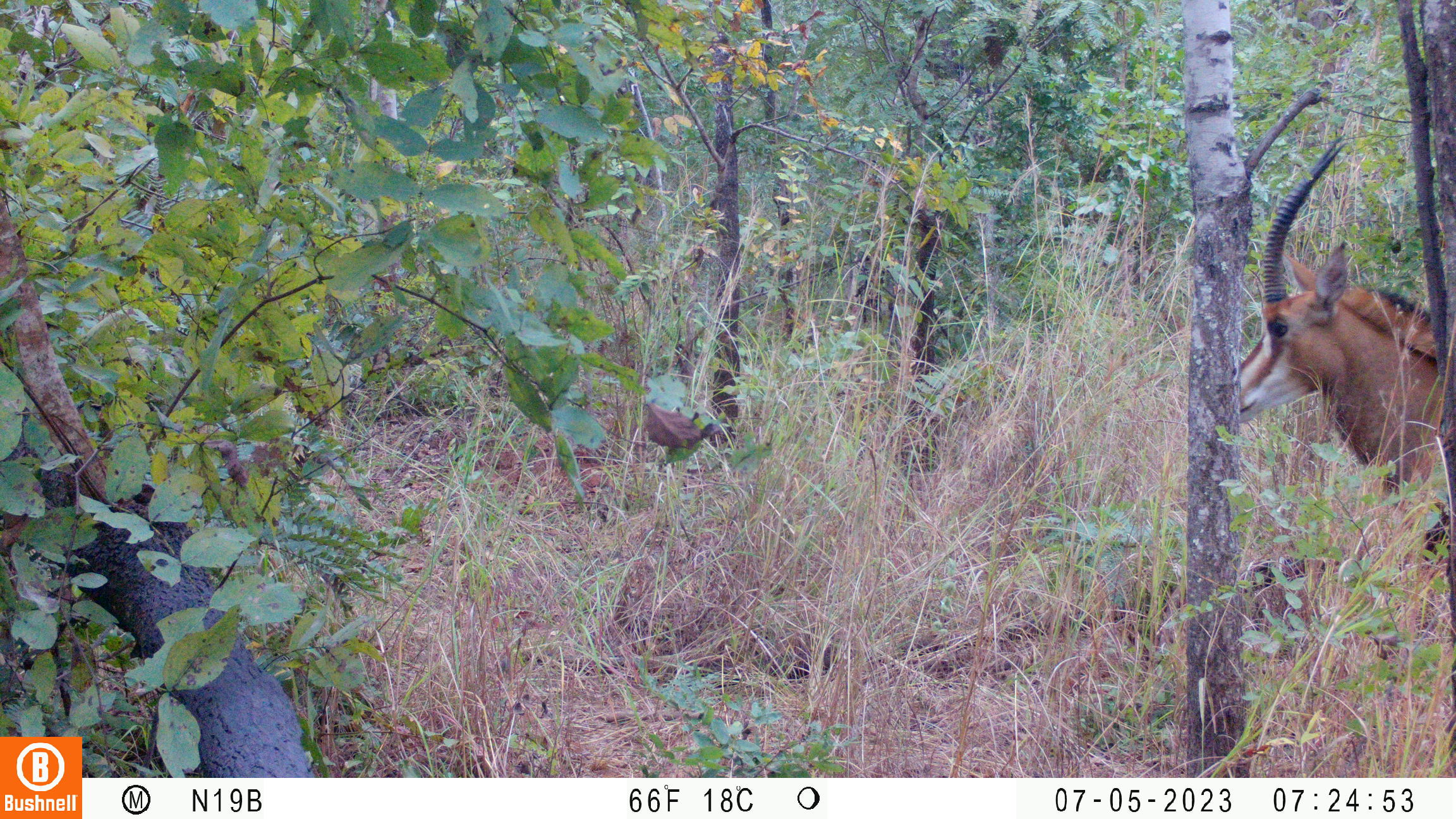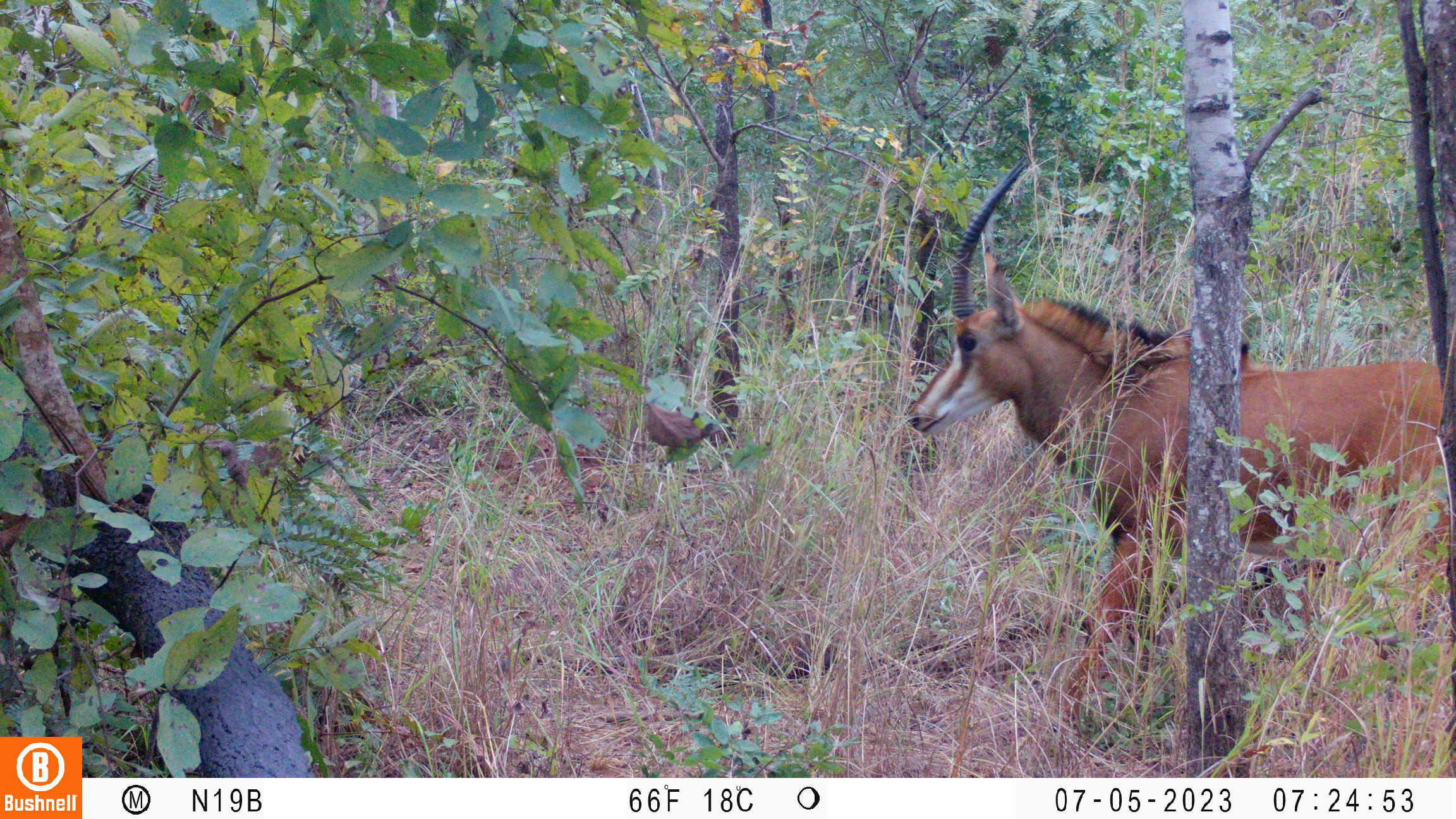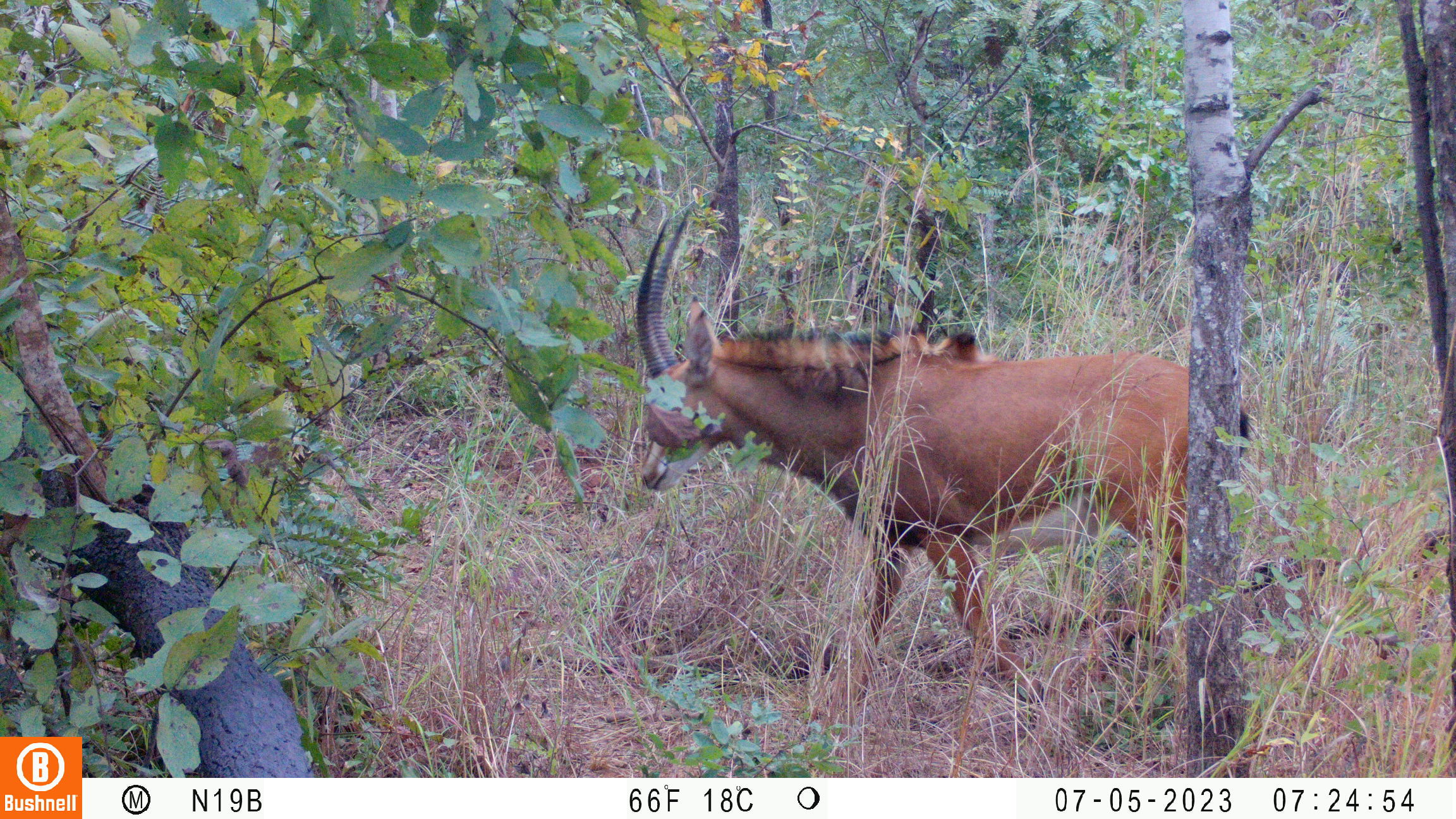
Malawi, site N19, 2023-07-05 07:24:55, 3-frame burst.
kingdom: Animalia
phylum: Chordata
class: Mammalia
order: Artiodactyla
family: Bovidae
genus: Hippotragus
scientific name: Hippotragus niger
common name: sable antelope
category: sable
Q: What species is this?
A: Sable (sable antelope) (Hippotragus niger).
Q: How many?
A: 1.